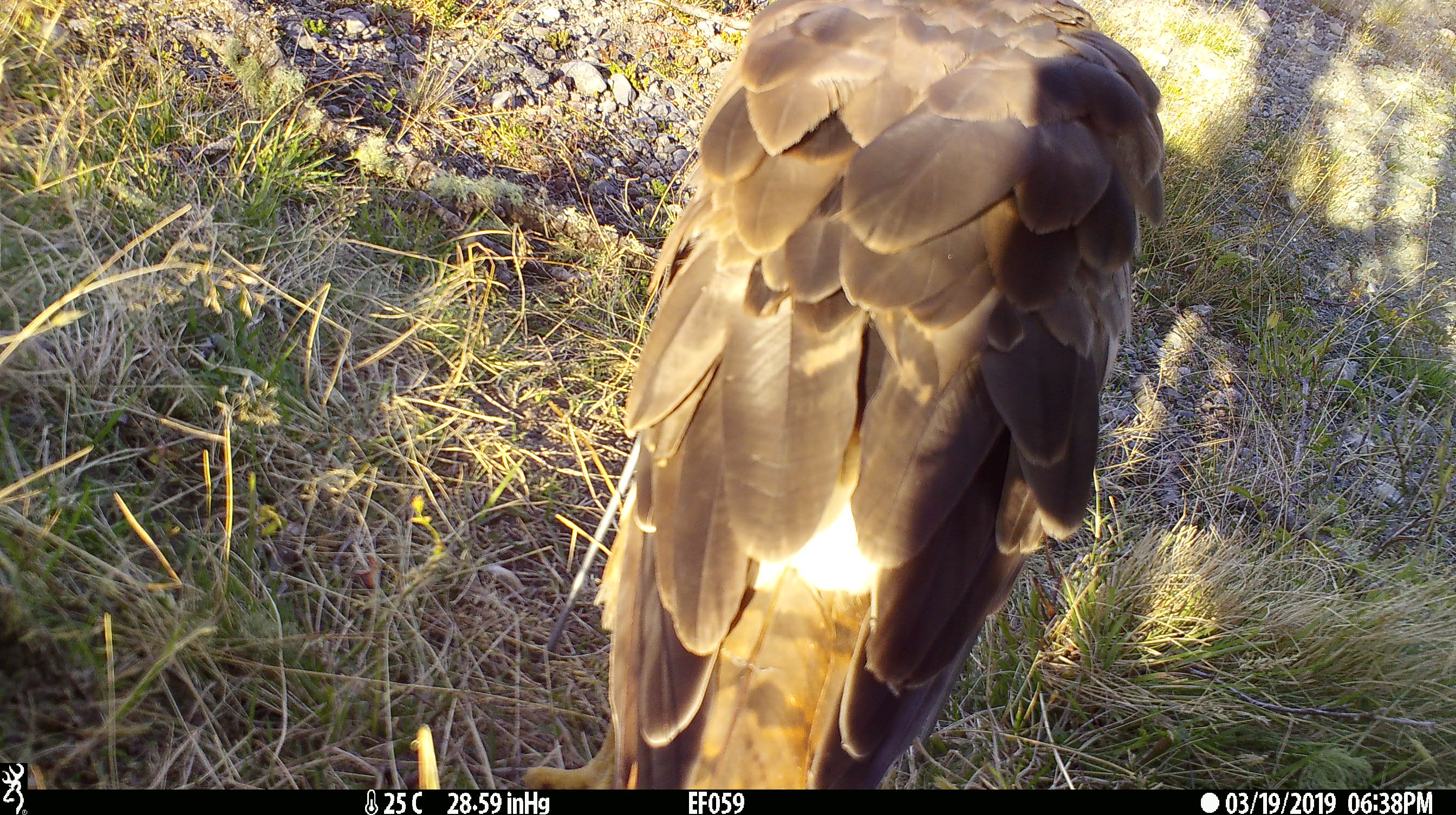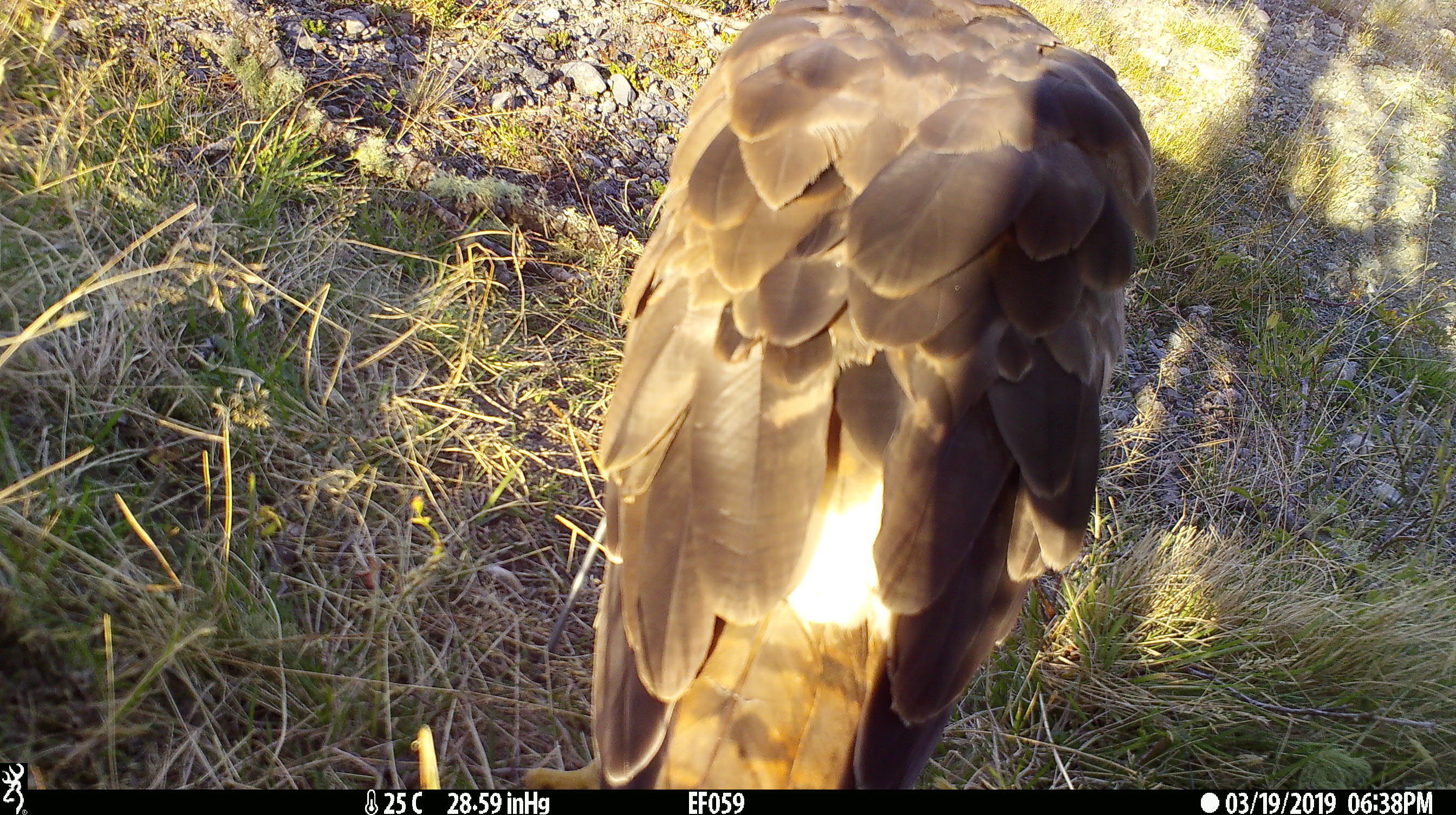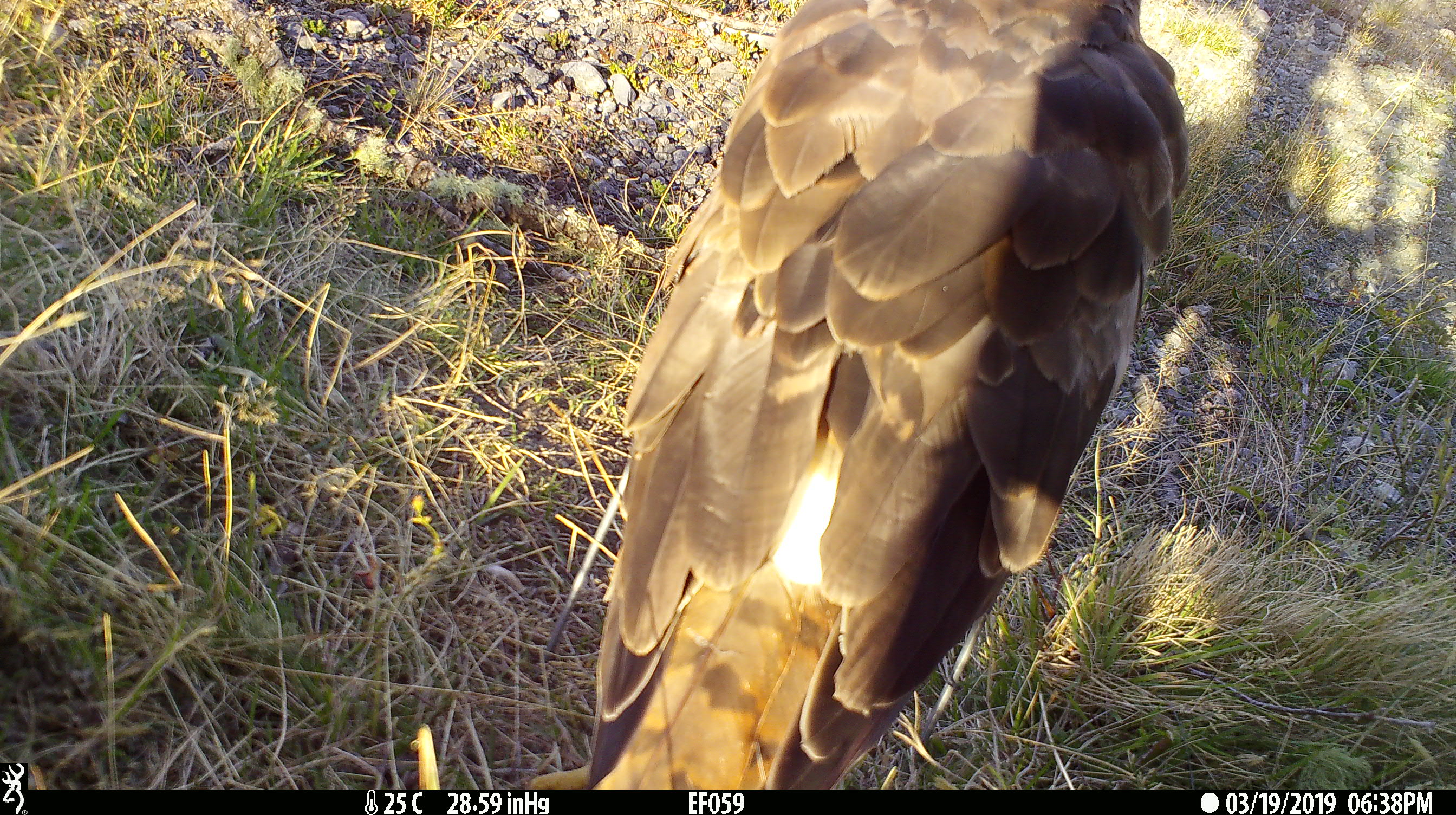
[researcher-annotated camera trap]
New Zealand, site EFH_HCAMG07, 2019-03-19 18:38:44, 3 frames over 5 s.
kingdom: Animalia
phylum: Chordata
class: Aves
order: Accipitriformes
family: Accipitridae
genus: Circus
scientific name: Circus approximans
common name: swamp harrier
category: harrier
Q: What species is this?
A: Harrier (swamp harrier) (Circus approximans).